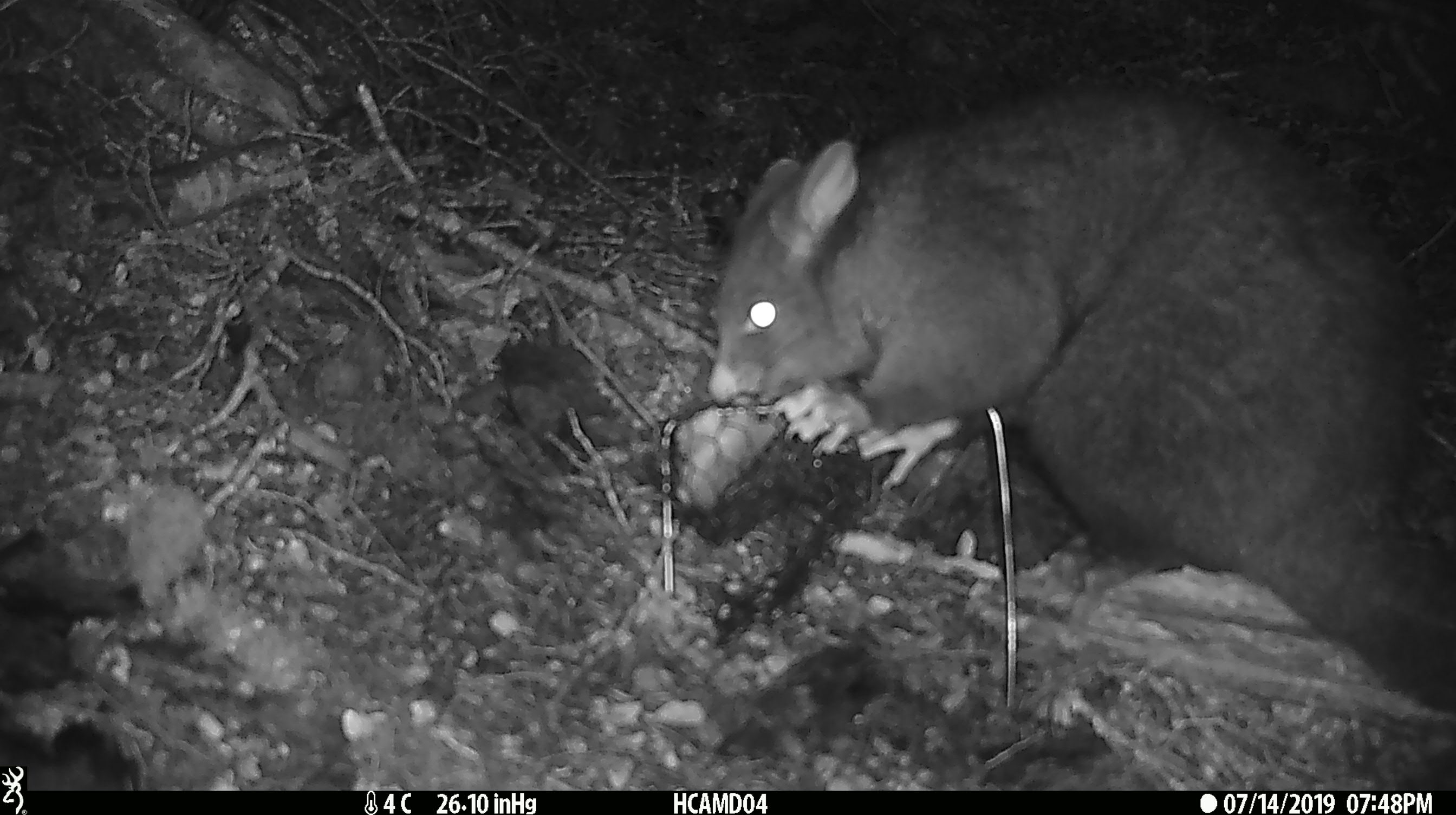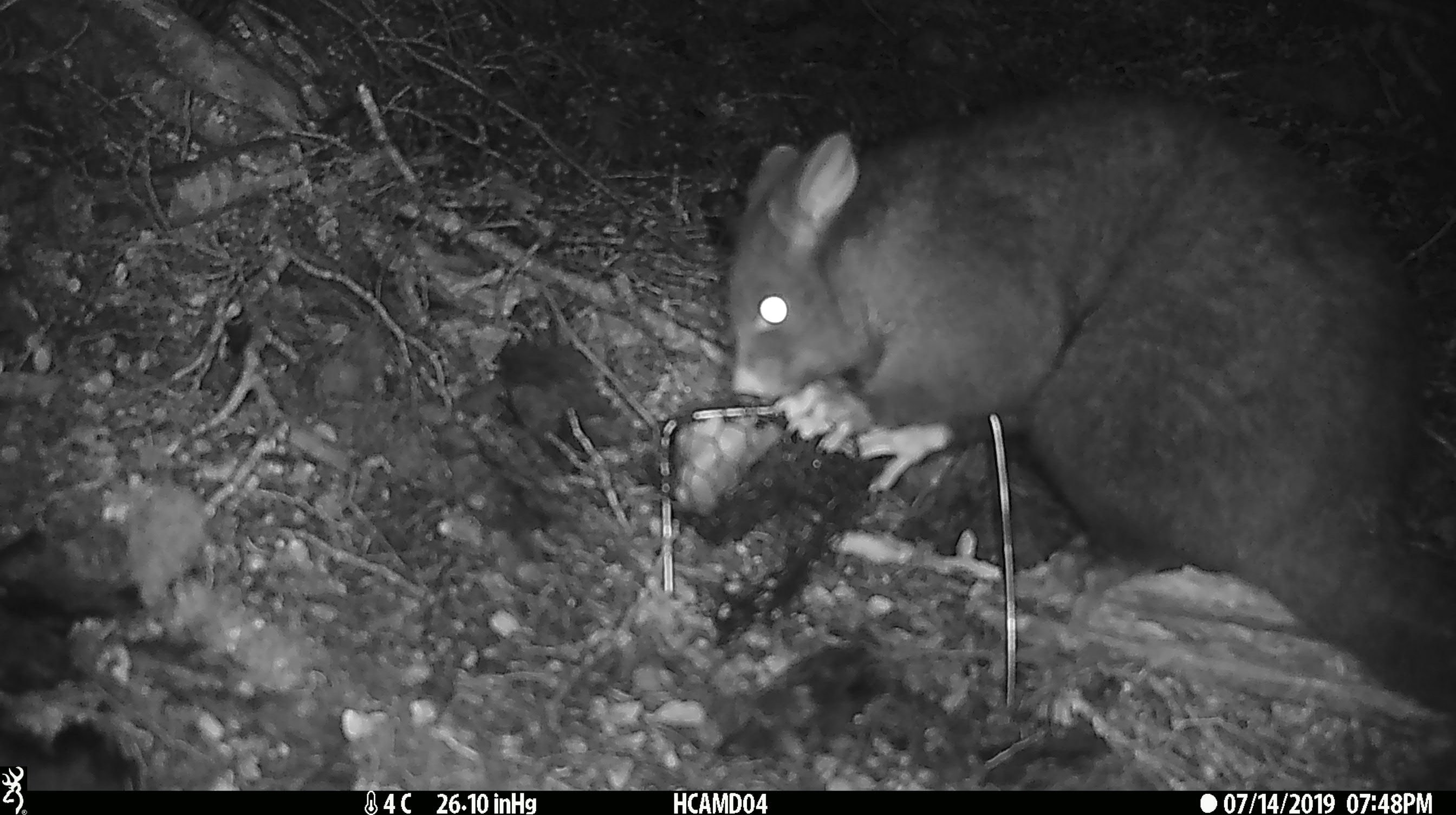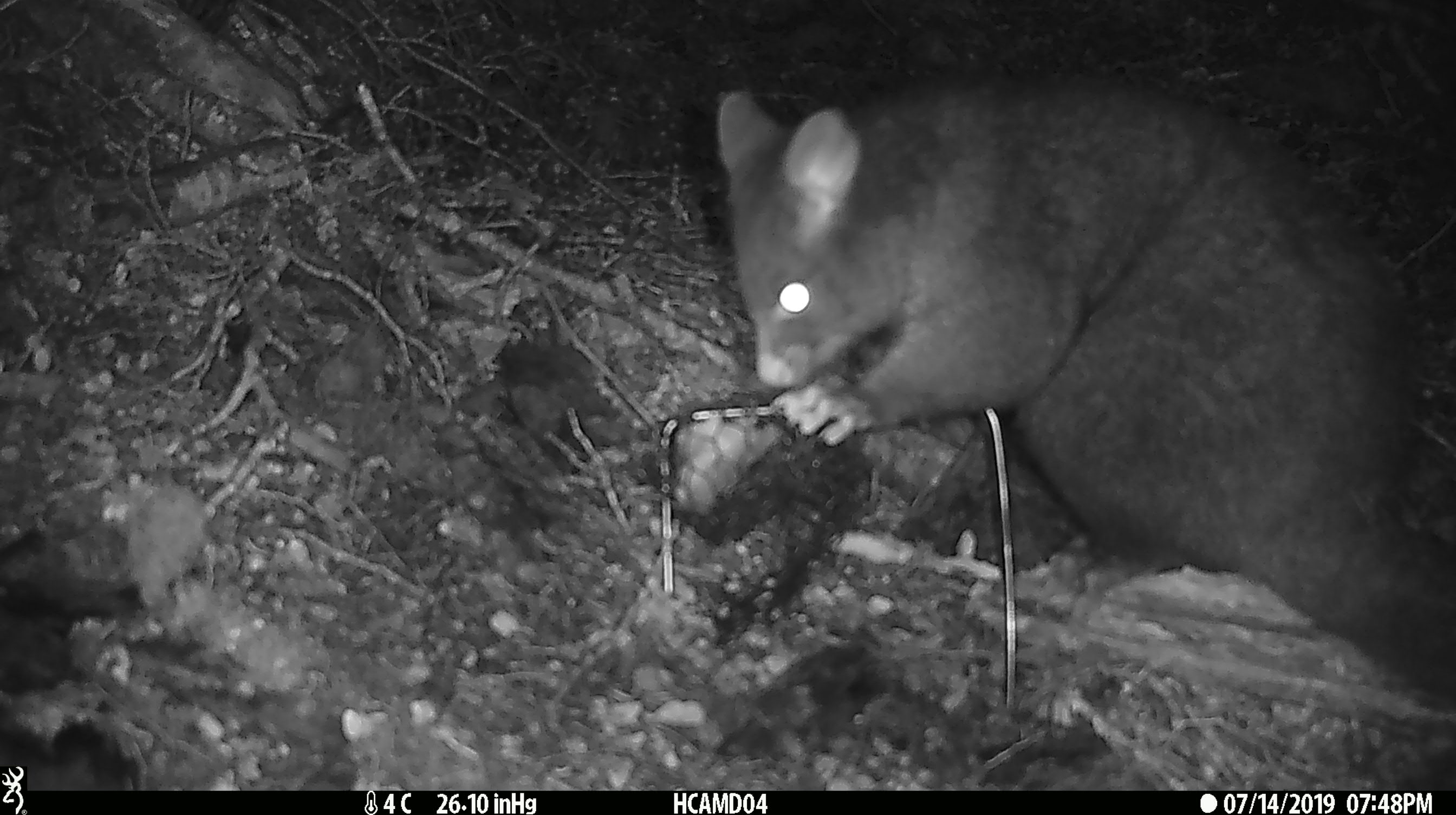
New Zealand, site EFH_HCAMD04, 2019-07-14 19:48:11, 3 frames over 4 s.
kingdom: Animalia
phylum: Chordata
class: Mammalia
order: Diprotodontia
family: Phalangeridae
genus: Trichosurus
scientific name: Trichosurus vulpecula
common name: common brushtail possum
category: possum